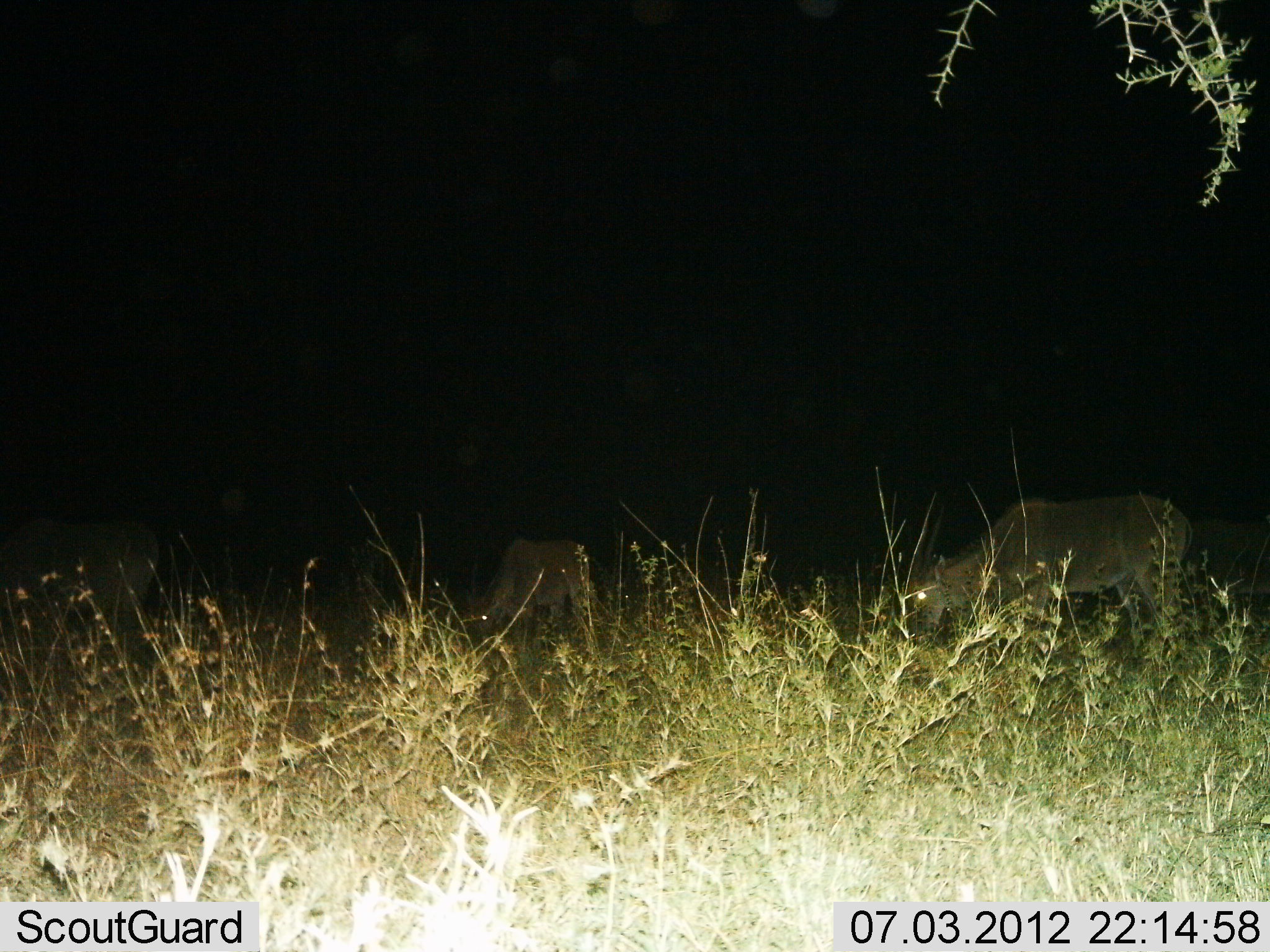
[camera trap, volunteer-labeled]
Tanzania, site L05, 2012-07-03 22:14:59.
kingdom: Animalia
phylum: Chordata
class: Mammalia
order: Artiodactyla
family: Bovidae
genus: Connochaetes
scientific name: Connochaetes taurinus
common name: blue wildebeest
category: wildebeest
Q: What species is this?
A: Wildebeest (blue wildebeest) (Connochaetes taurinus).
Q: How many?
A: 3.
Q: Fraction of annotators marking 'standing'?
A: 29%.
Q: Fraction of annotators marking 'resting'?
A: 0%.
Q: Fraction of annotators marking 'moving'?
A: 0%.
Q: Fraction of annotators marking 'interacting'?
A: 0%.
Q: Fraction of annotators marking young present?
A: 0%.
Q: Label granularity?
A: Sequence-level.